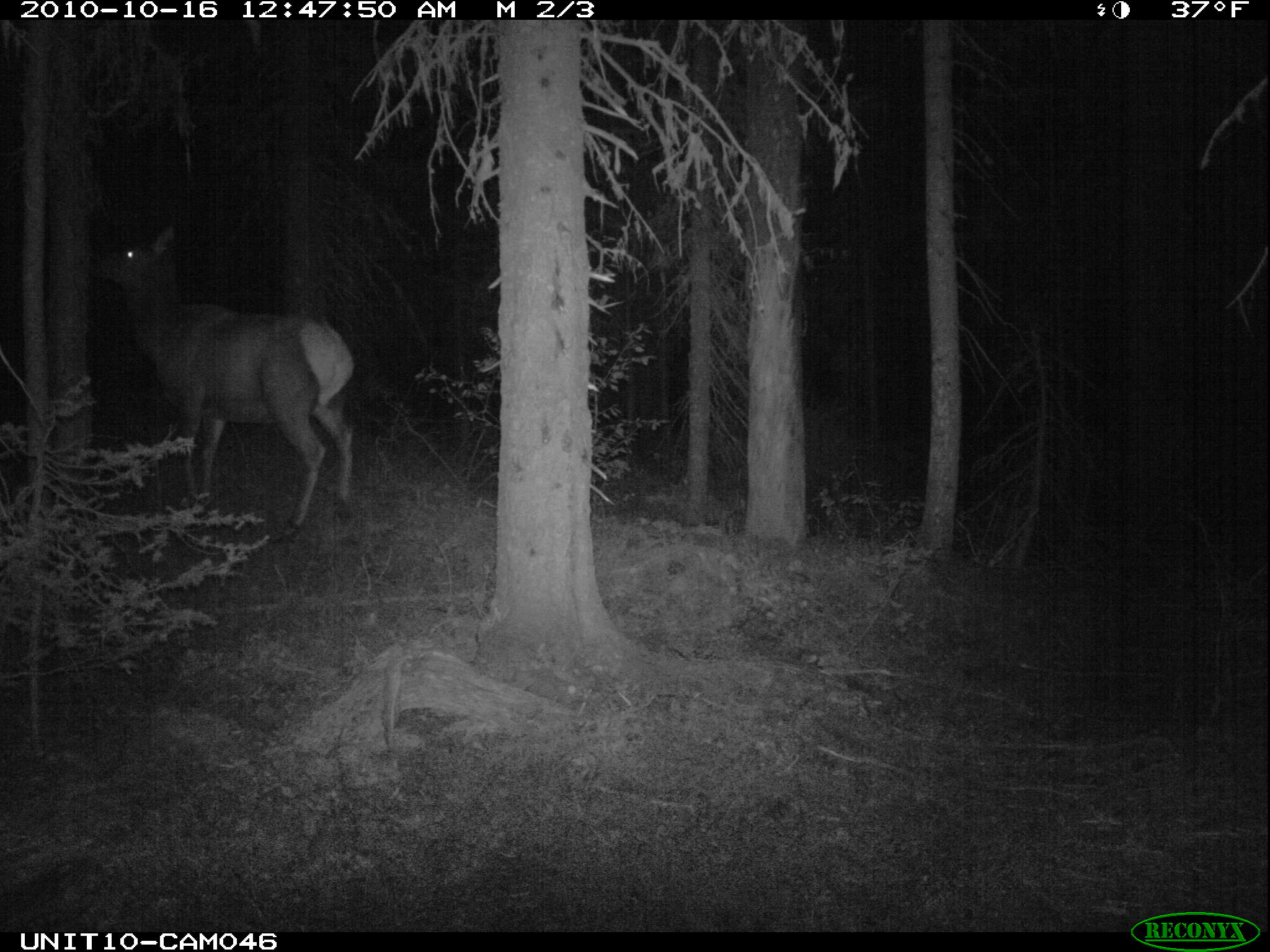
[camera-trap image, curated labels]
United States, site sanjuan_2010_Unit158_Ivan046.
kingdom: Animalia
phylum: Chordata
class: Mammalia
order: Artiodactyla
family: Cervidae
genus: Cervus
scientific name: Cervus elaphus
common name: red deer